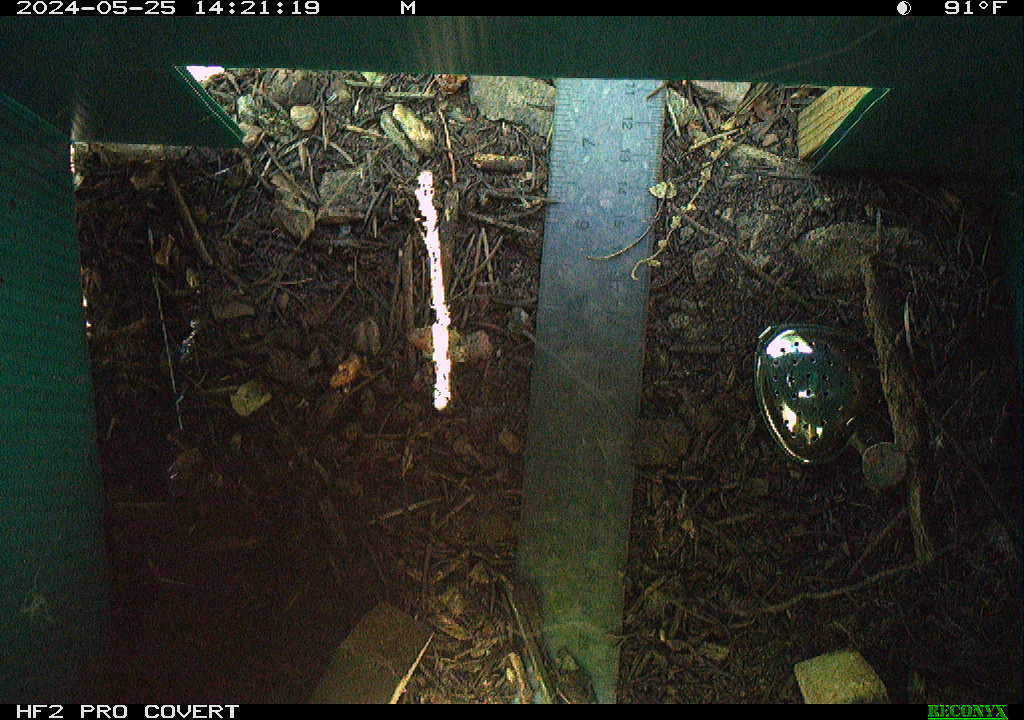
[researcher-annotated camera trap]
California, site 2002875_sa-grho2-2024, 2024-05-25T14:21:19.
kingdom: Animalia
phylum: Arthropoda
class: Insecta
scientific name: Insecta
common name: insect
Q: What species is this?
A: Insect (Insecta).